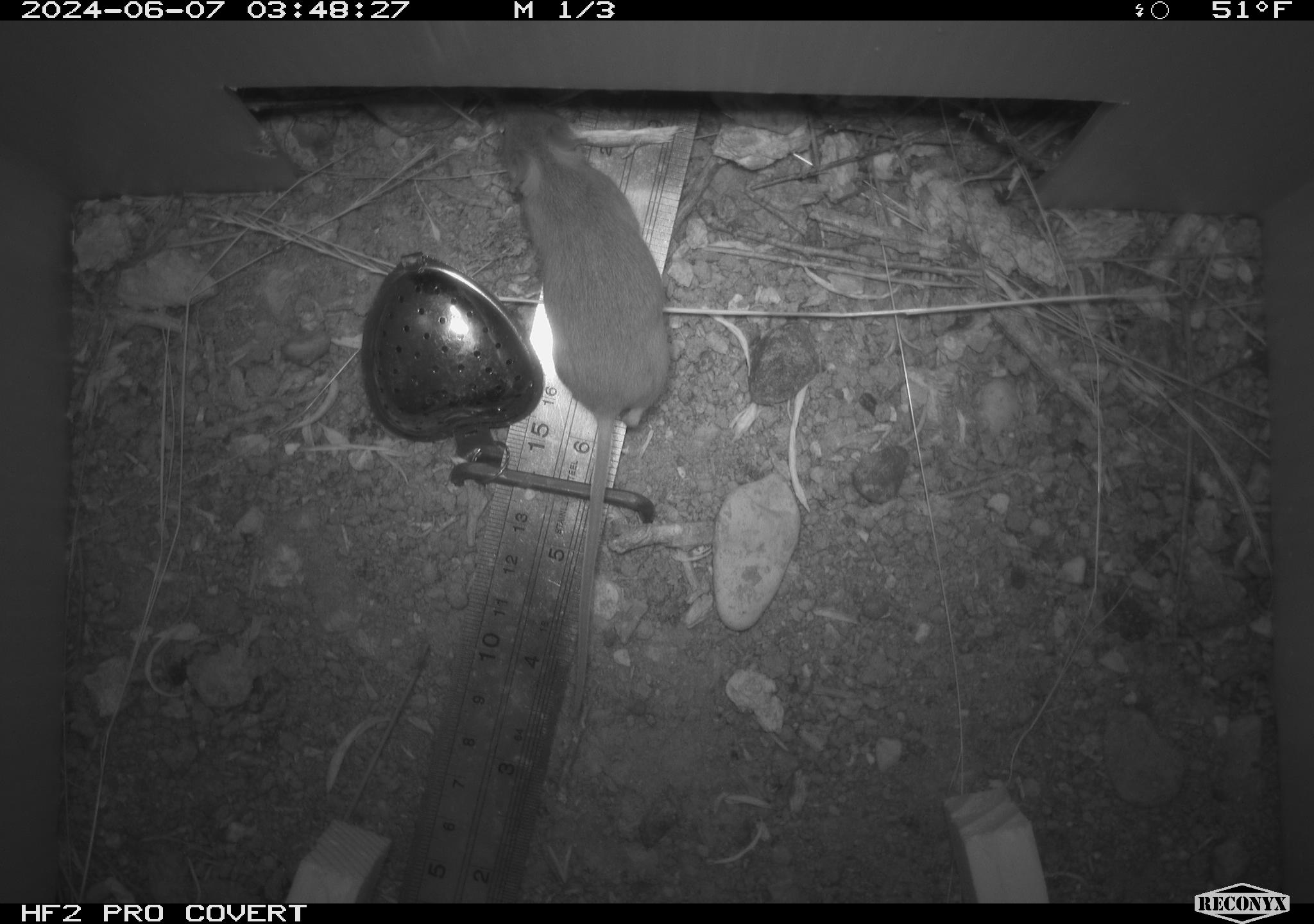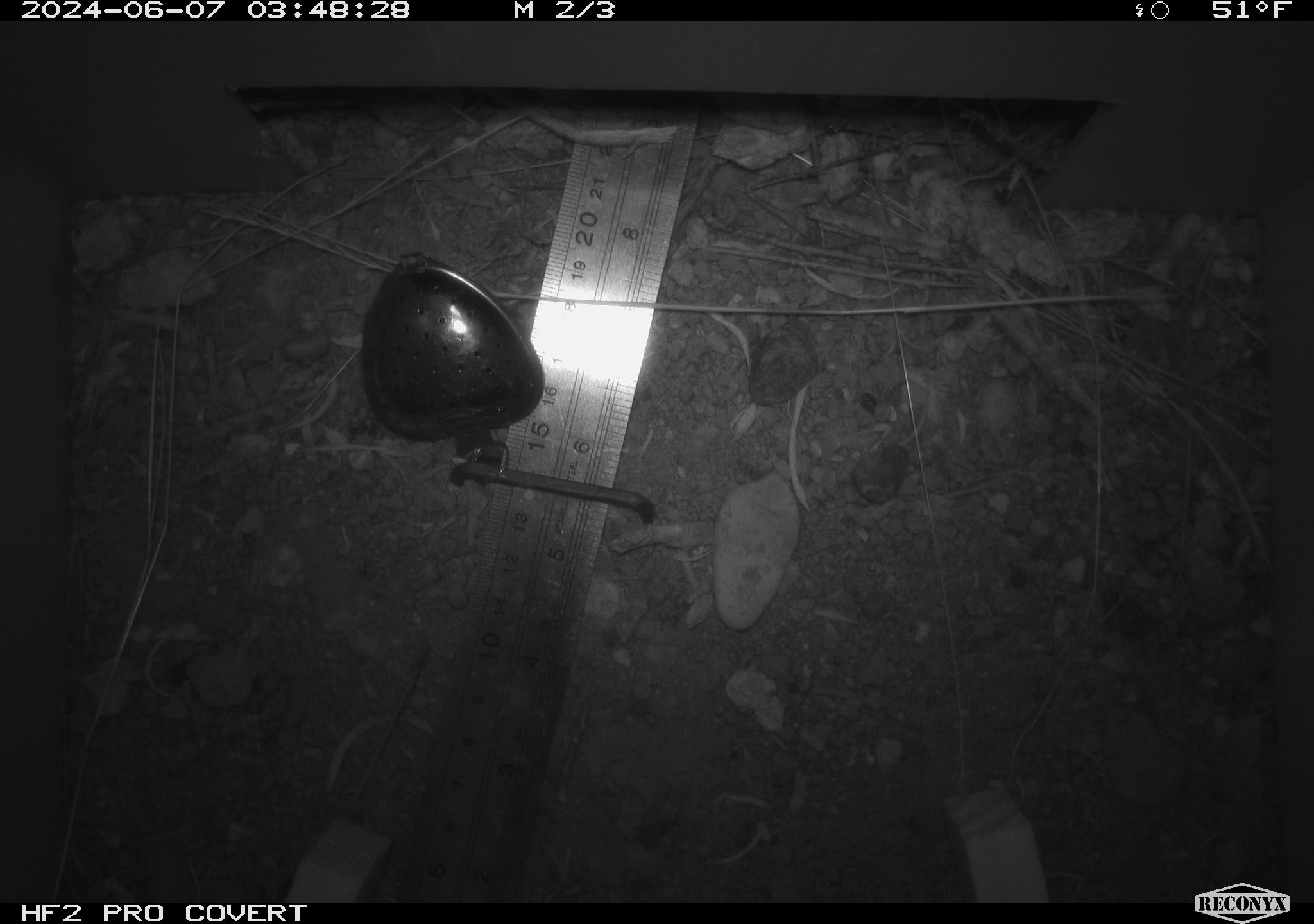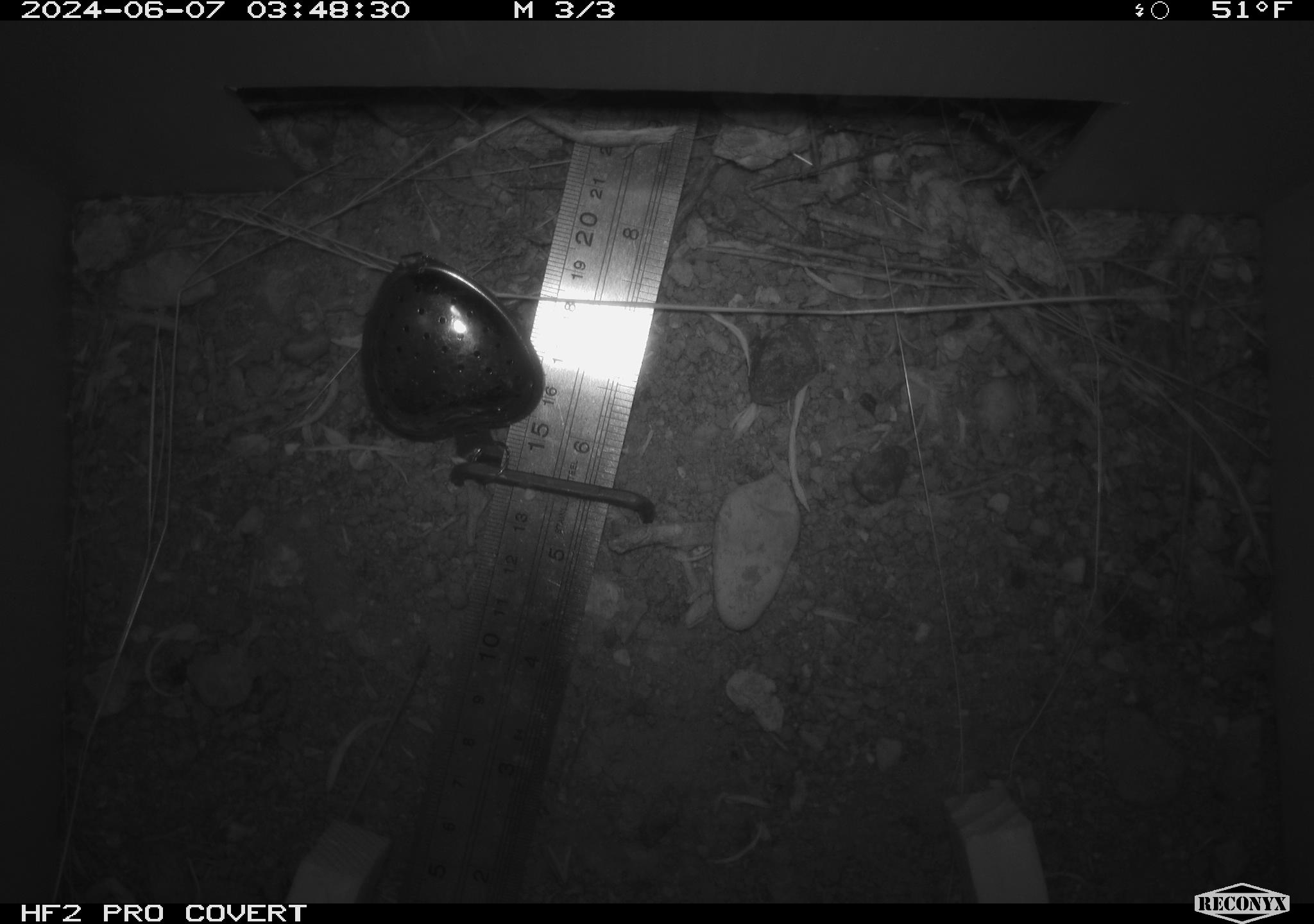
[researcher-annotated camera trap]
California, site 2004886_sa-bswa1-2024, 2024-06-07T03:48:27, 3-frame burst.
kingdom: Animalia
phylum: Chordata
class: Mammalia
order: Rodentia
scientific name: Rodentia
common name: mouse species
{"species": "mouse species (Rodentia)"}